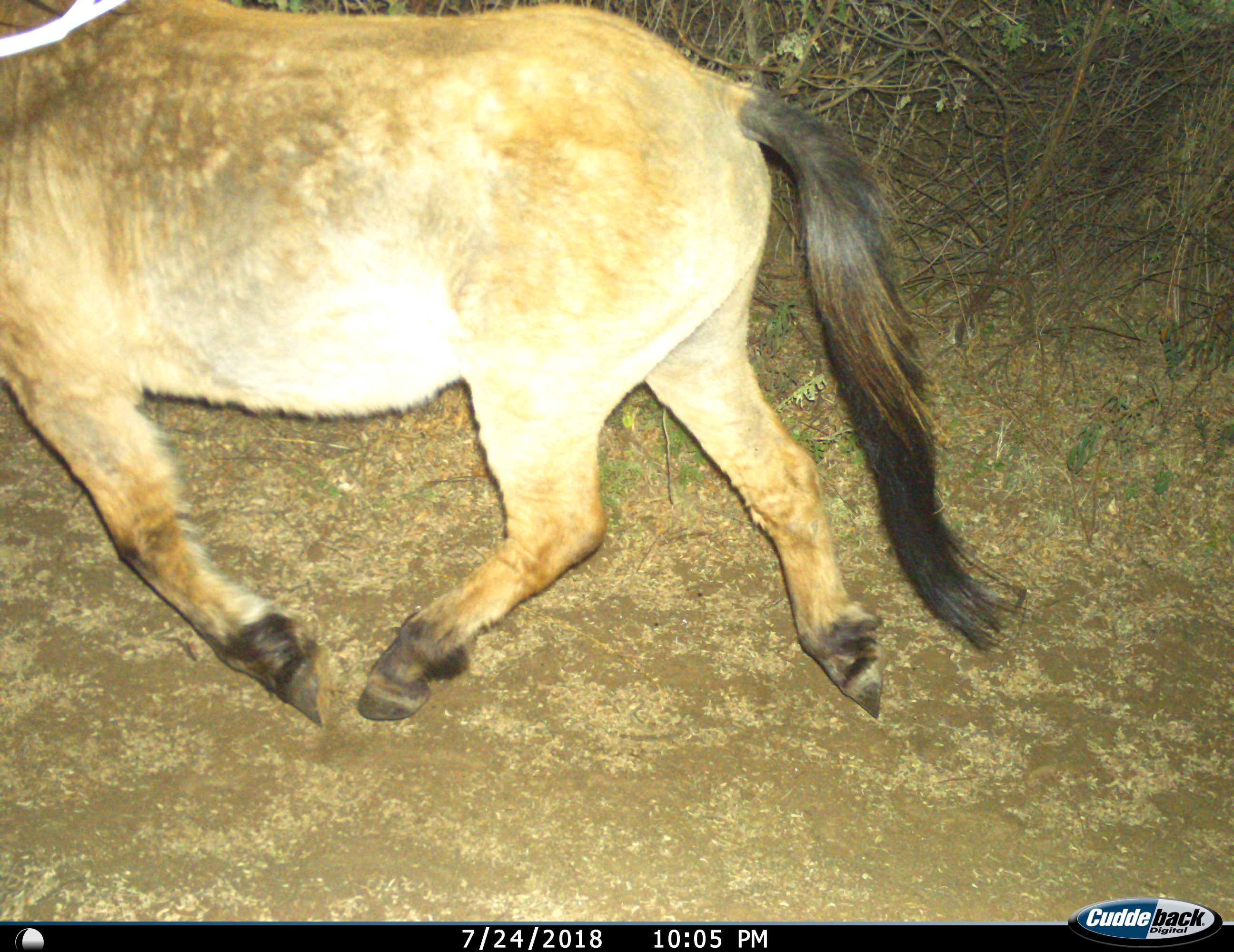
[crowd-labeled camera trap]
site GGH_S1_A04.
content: unidentified animal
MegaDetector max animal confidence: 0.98